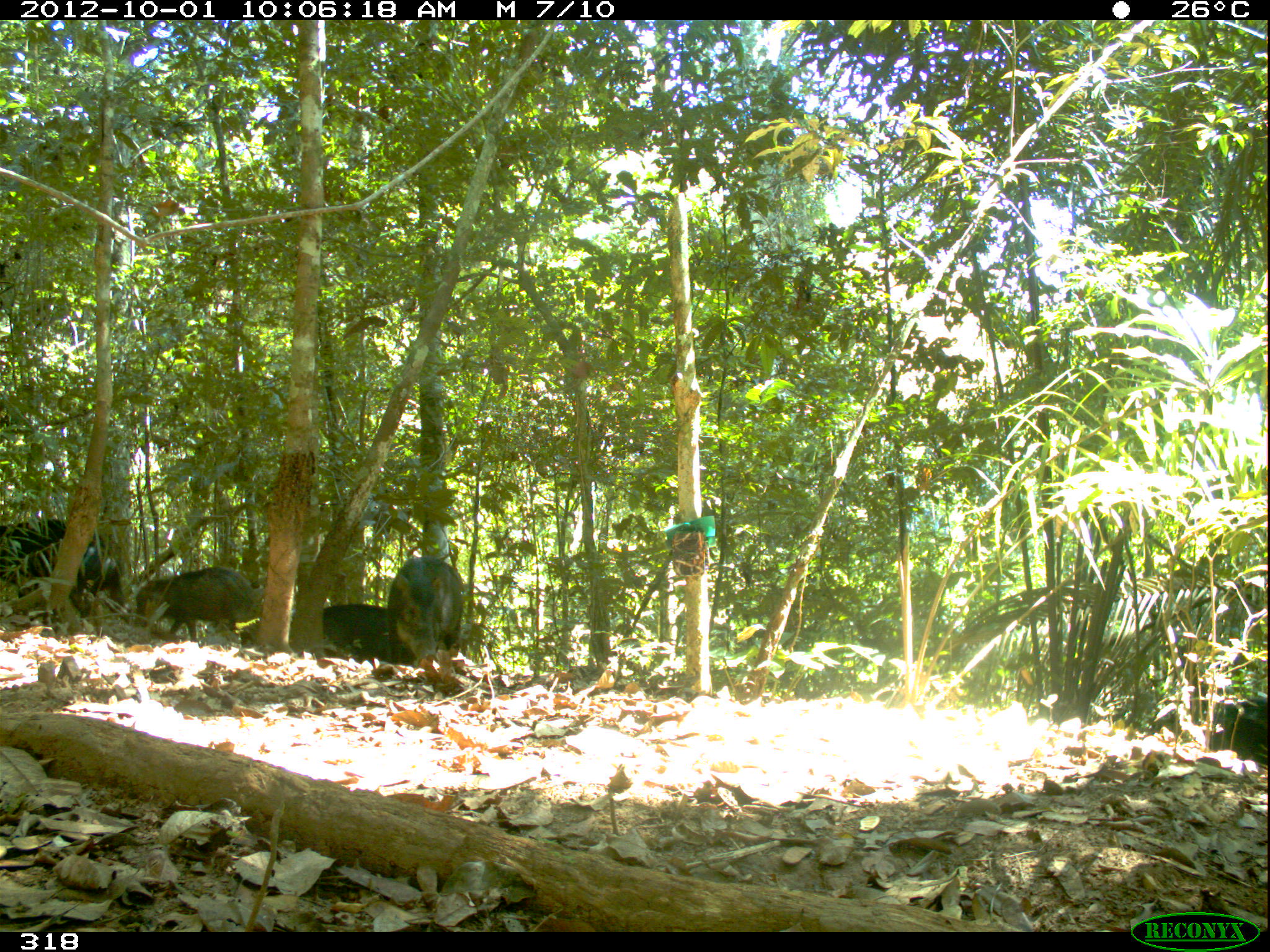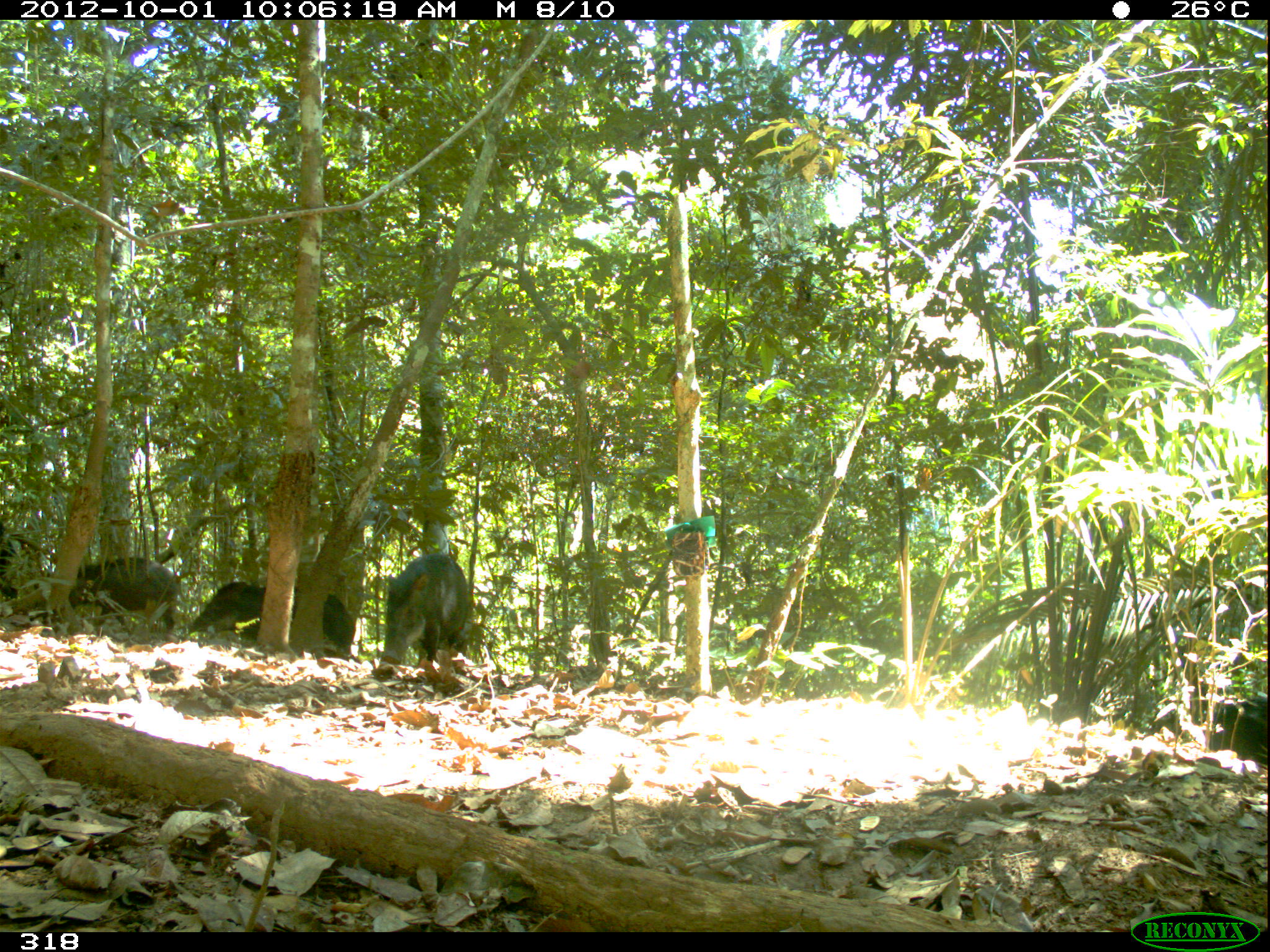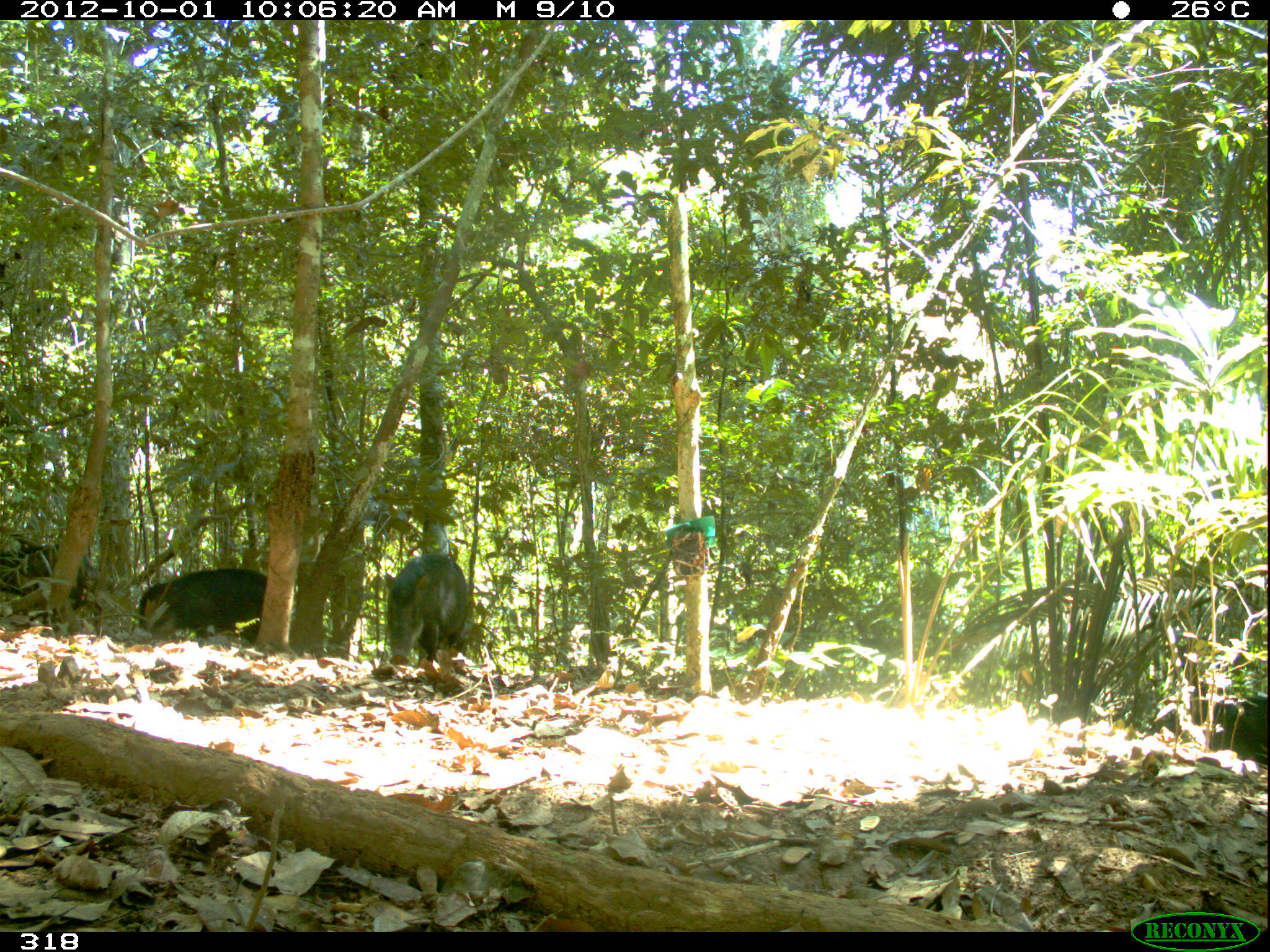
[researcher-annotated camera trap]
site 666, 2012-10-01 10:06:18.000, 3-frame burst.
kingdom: Animalia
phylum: Chordata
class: Mammalia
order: Artiodactyla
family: Tayassuidae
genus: Tayassu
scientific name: Tayassu pecari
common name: white-lipped peccary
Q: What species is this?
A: Tayassu pecari (white-lipped peccary).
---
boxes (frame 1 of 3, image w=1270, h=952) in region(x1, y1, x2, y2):
tayassu pecari: region(0, 516, 128, 637); region(130, 565, 258, 646); region(390, 555, 465, 669); region(321, 599, 416, 665); region(1205, 696, 1270, 768)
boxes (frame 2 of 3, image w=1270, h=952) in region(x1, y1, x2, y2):
tayassu pecari: region(370, 553, 470, 679); region(66, 550, 186, 637); region(183, 581, 297, 644); region(1206, 694, 1268, 764); region(321, 593, 354, 660); region(0, 525, 22, 600)